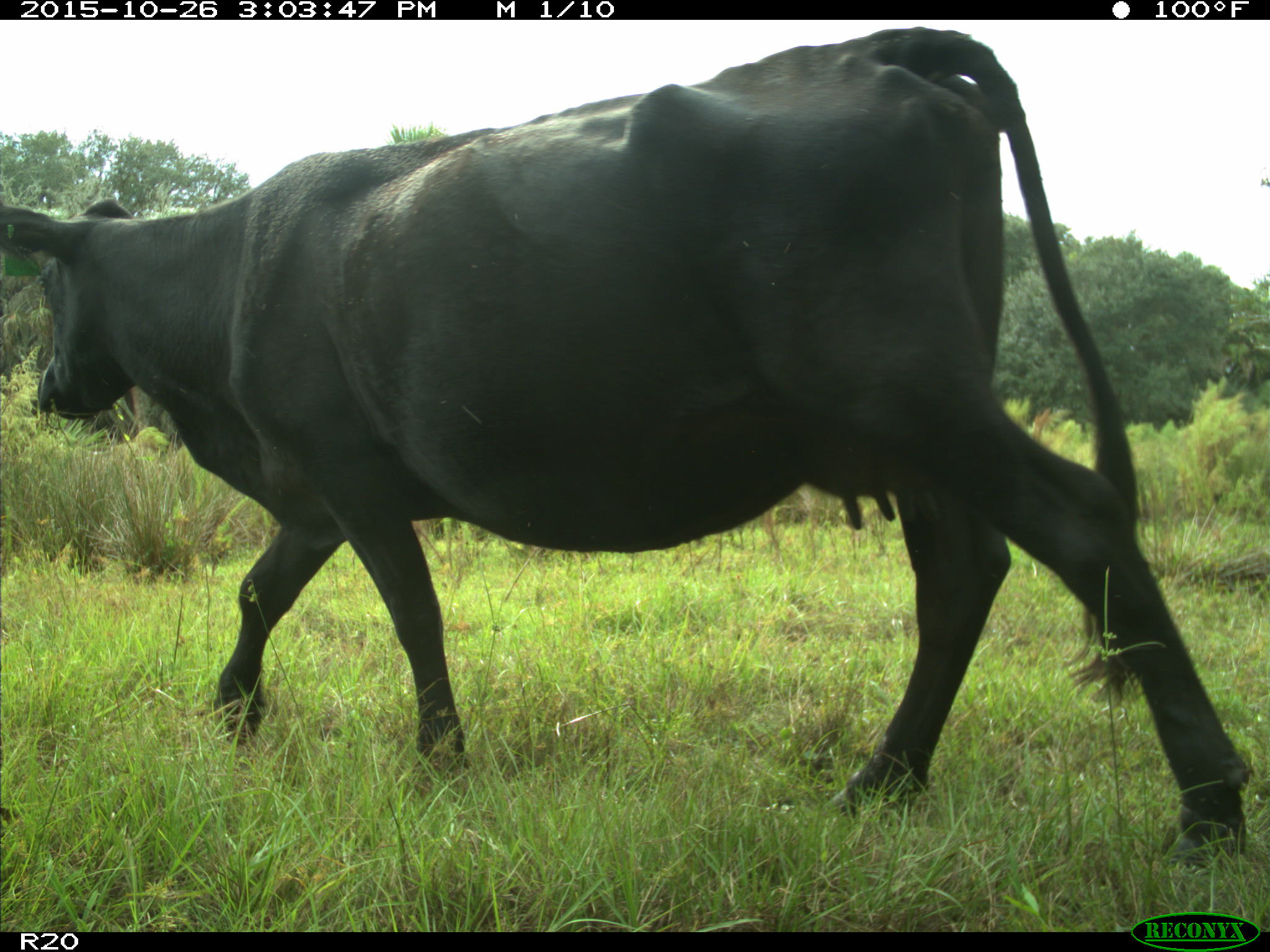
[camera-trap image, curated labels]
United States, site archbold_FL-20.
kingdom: Animalia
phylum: Chordata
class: Mammalia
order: Artiodactyla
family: Bovidae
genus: Bos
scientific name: Bos taurus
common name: domestic cow